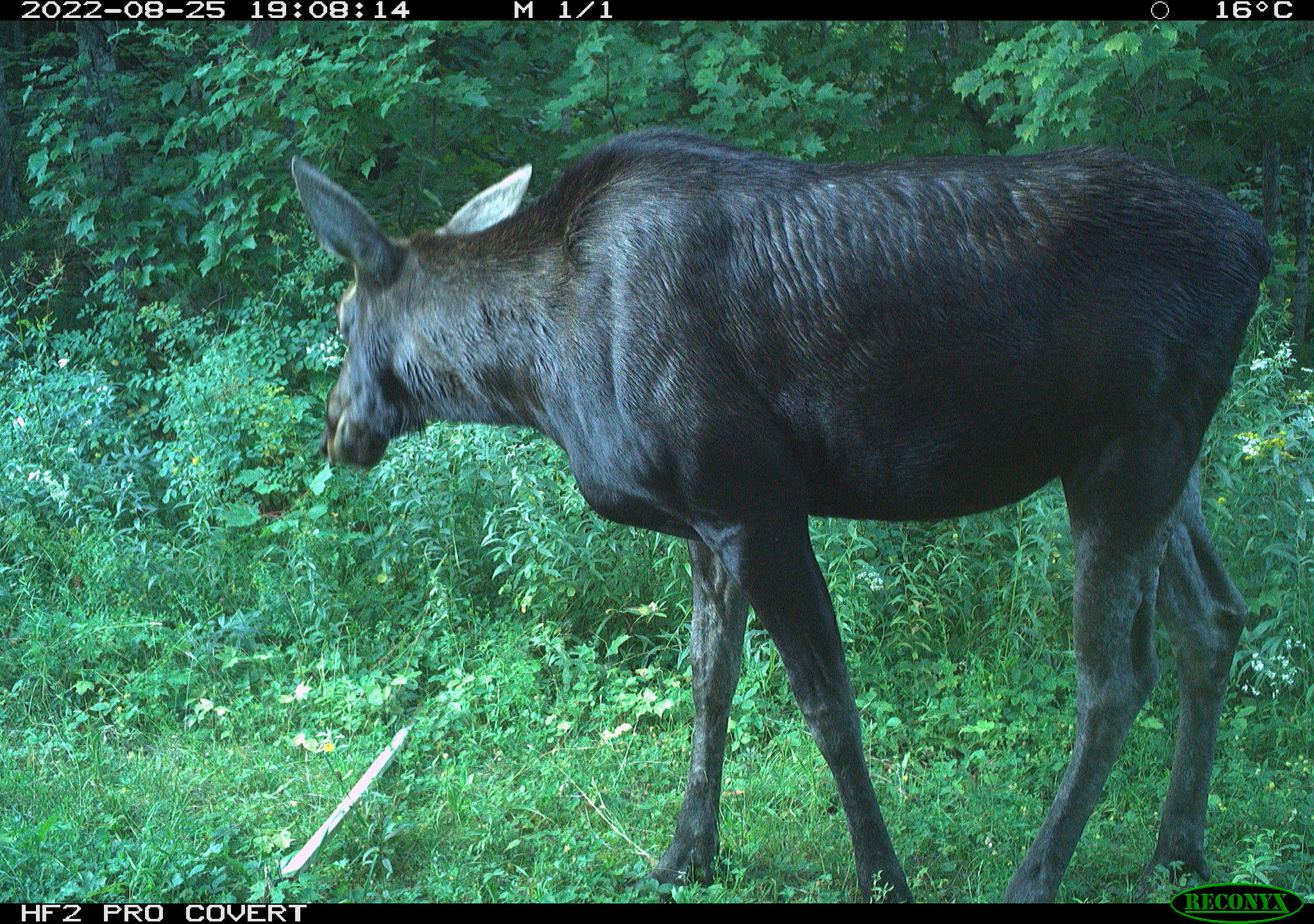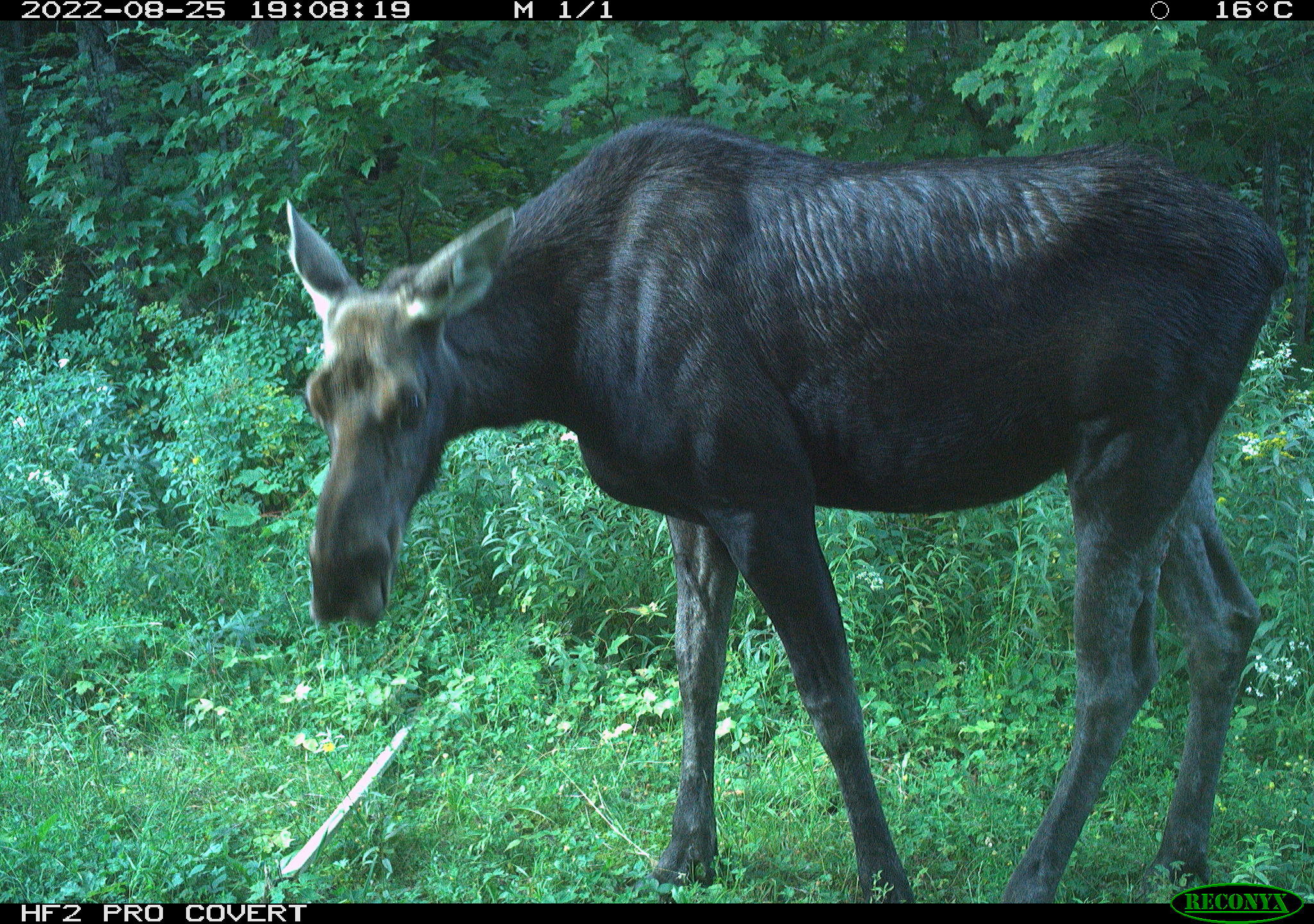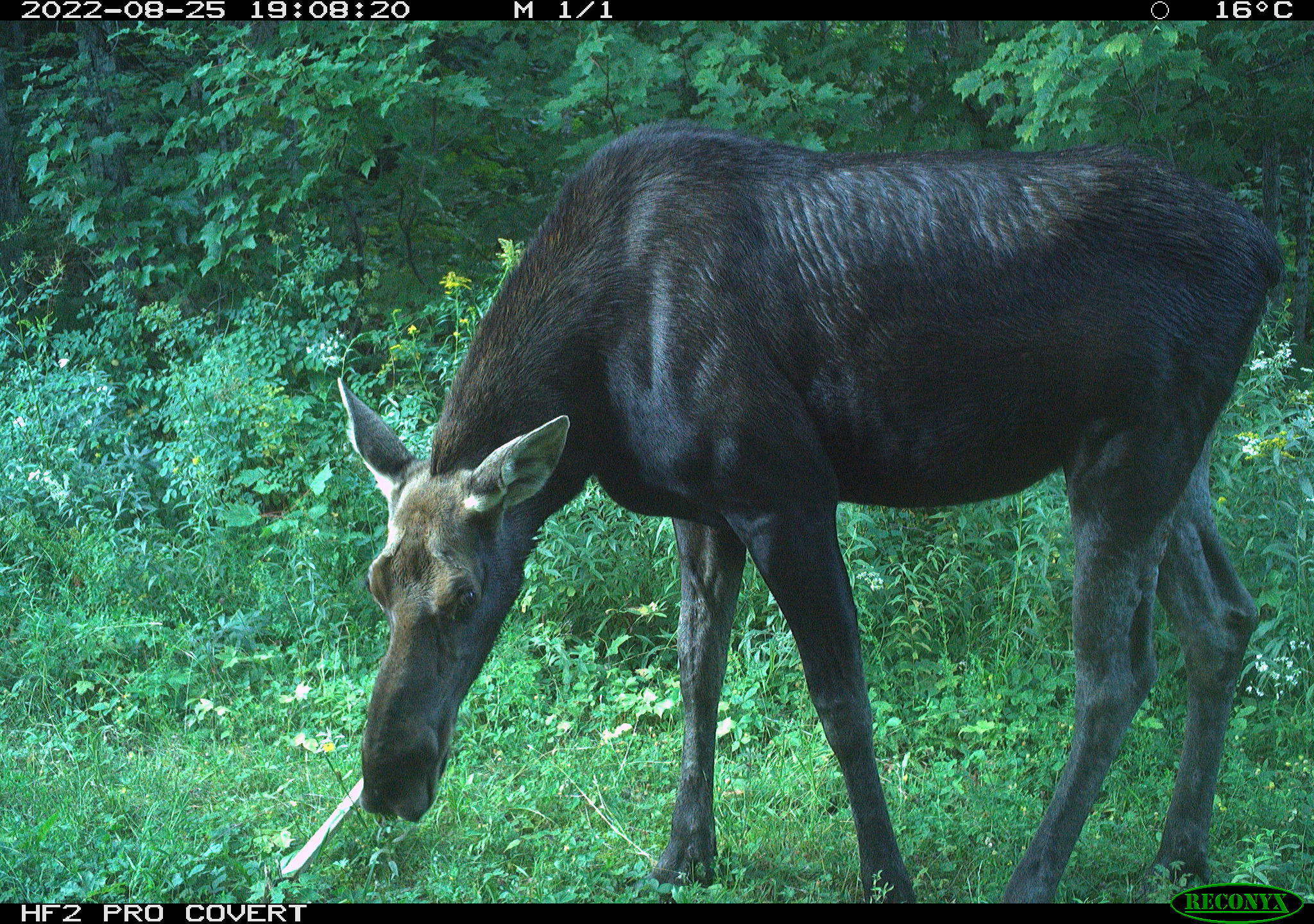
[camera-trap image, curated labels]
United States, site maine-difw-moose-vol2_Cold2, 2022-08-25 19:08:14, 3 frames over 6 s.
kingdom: Animalia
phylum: Chordata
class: Mammalia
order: Artiodactyla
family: Cervidae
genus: Alces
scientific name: Alces alces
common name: moose